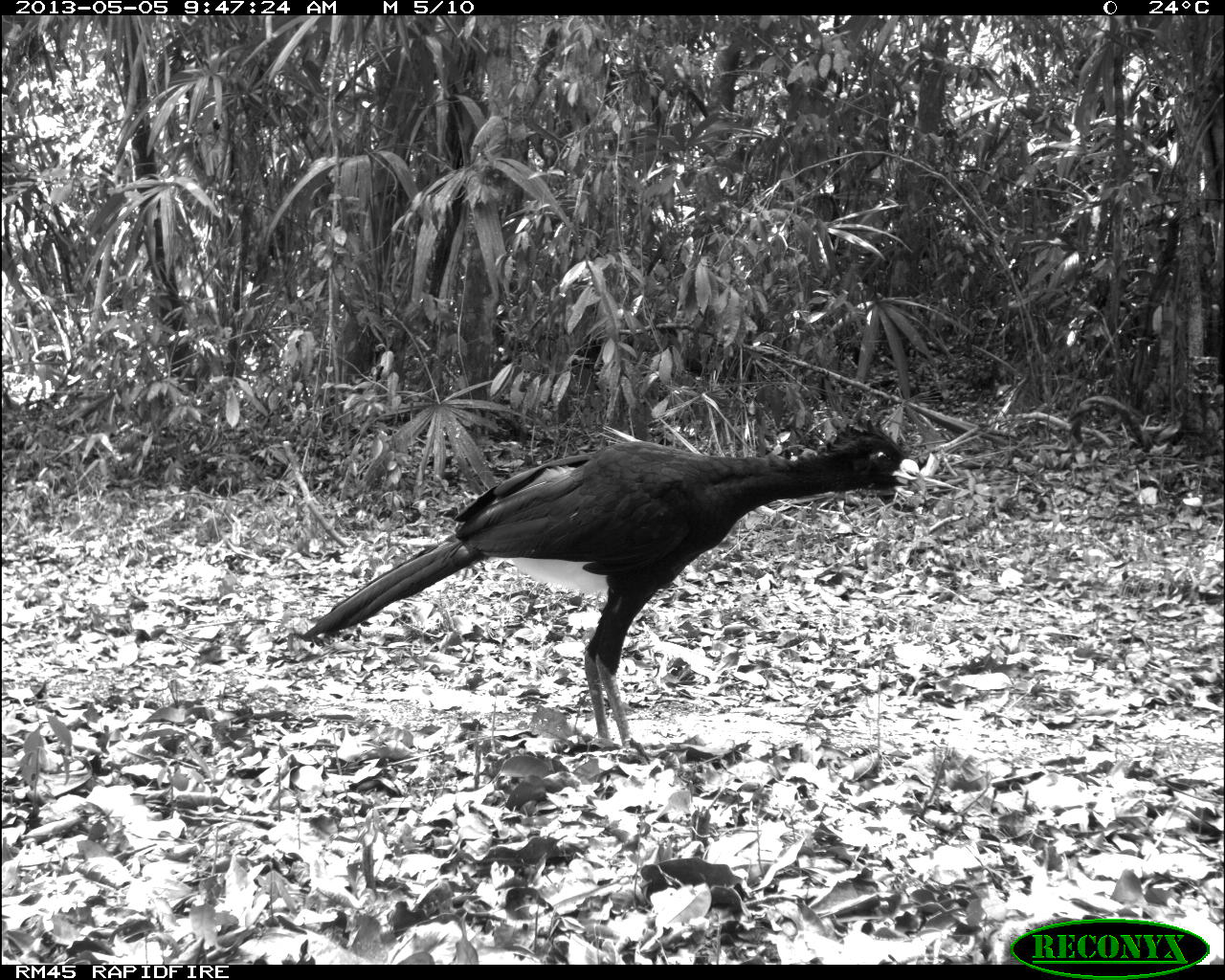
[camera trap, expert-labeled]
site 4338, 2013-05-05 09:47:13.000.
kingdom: Animalia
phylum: Chordata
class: Aves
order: Galliformes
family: Cracidae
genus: Crax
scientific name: Crax rubra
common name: great curassow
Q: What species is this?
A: Crax rubra (great curassow).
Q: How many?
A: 1.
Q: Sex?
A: Male.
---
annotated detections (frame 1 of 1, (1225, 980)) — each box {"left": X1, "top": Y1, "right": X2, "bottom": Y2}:
crax rubra: {"left": 301, "top": 417, "right": 921, "bottom": 749}